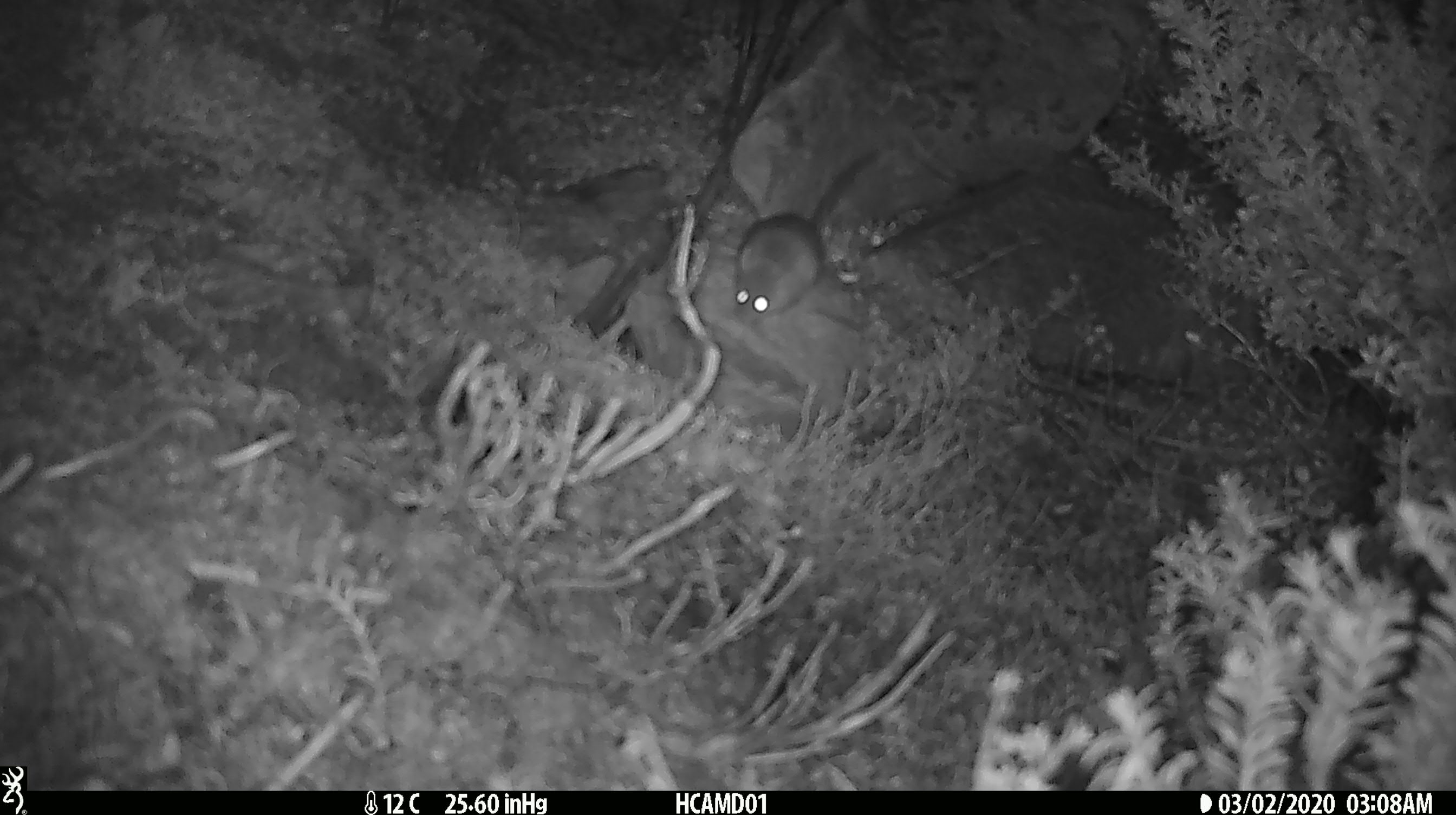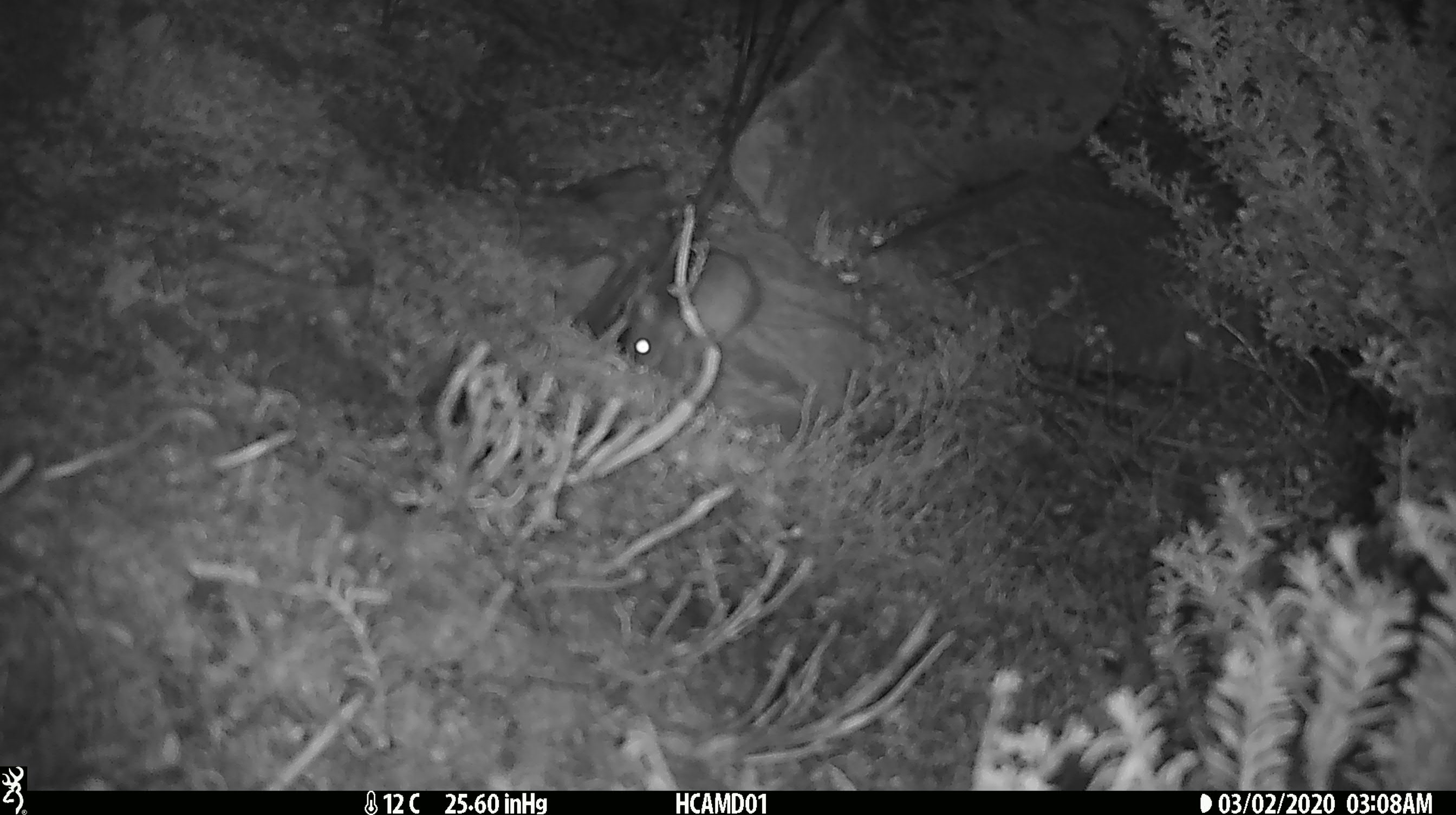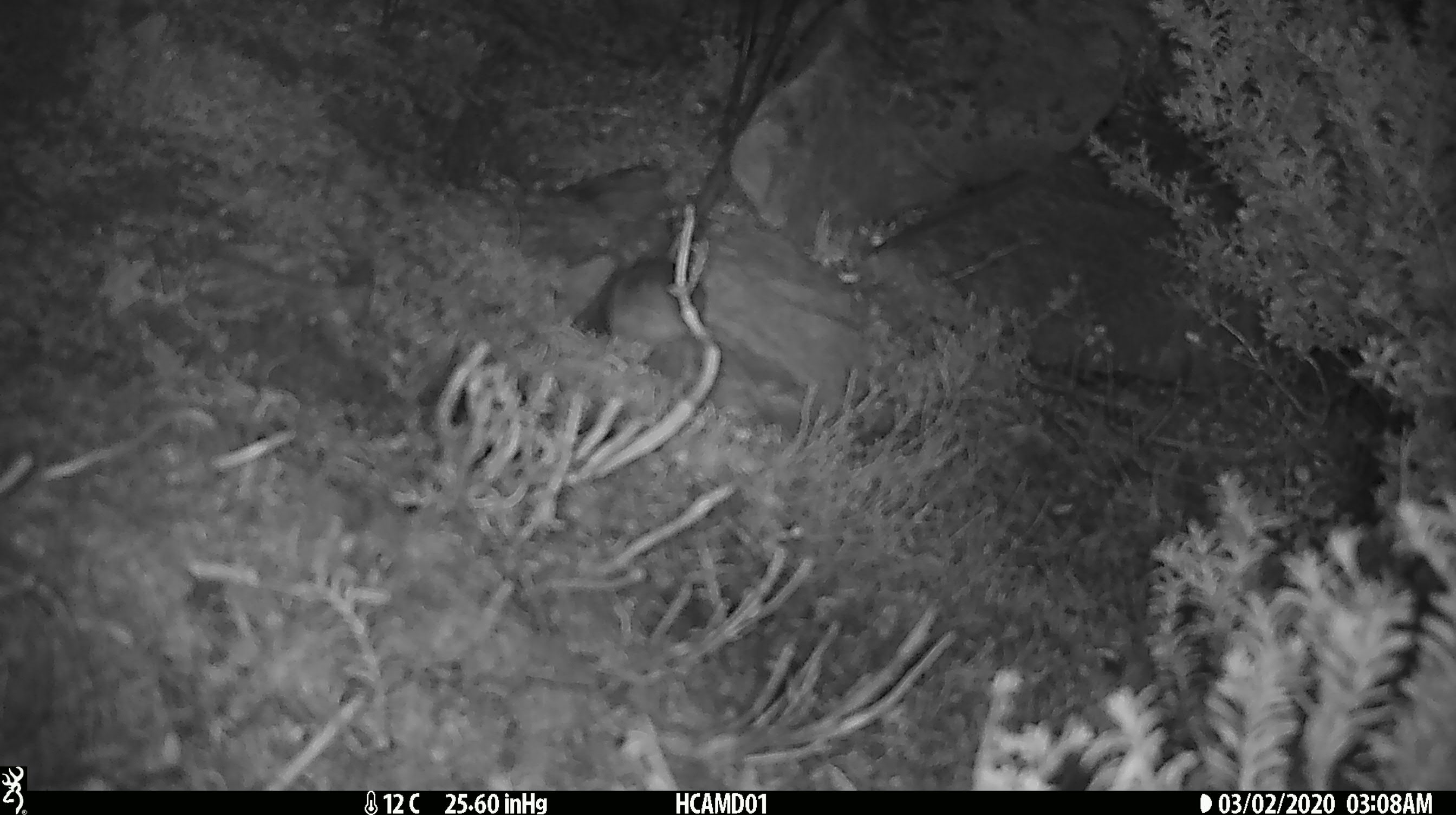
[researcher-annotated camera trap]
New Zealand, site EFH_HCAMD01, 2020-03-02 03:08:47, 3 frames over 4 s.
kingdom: Animalia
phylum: Chordata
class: Mammalia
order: Rodentia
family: Muridae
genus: Mus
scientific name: Mus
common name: mouse